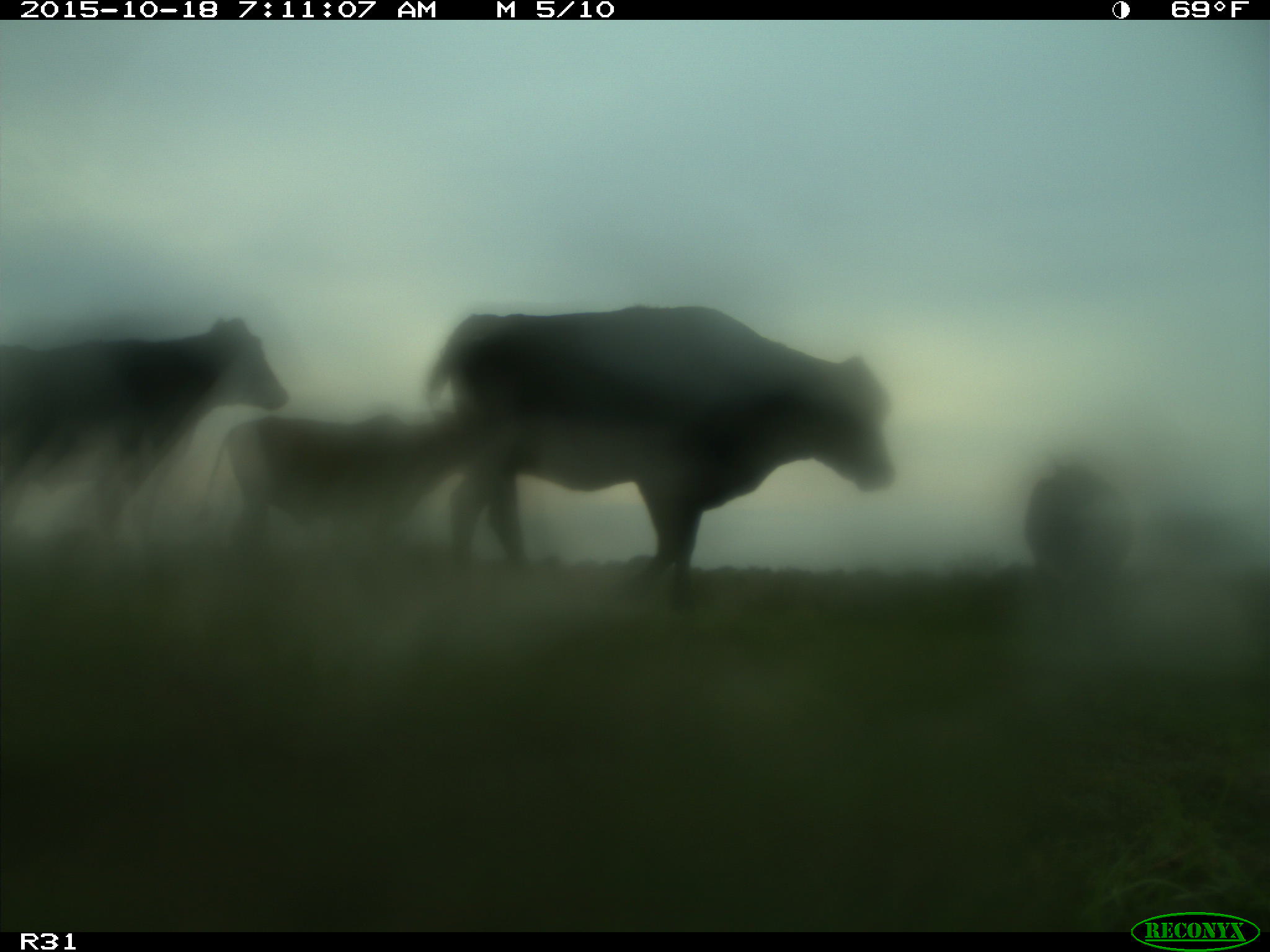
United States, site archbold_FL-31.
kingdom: Animalia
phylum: Chordata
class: Mammalia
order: Artiodactyla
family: Bovidae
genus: Bos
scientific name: Bos taurus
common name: domestic cow